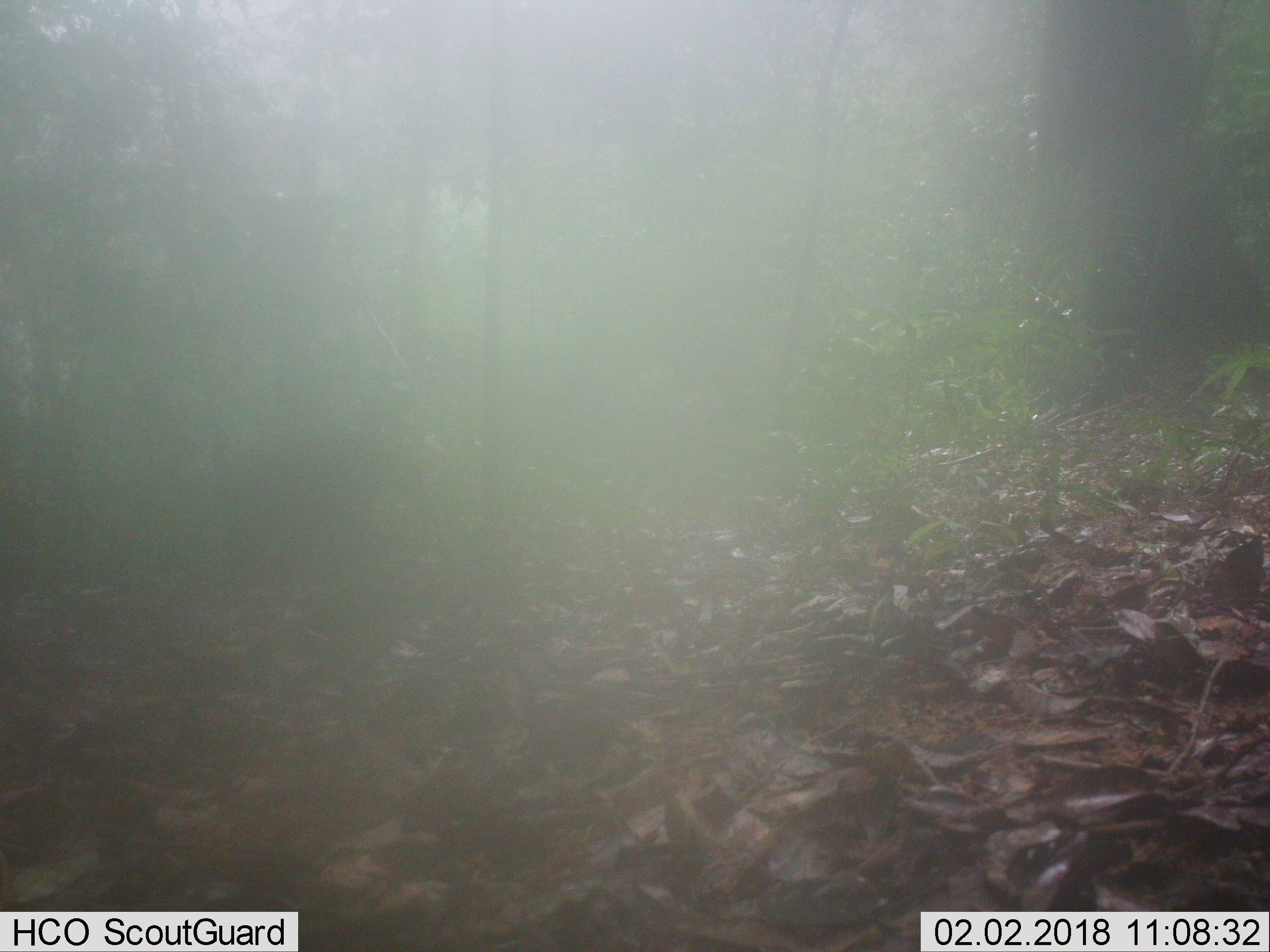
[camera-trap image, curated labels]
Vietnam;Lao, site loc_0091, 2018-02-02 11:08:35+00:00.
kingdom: Animalia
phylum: Chordata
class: Mammalia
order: Artiodactyla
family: Suidae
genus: Sus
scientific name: Sus scrofa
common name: eurasian wild pig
Eurasian wild pig (Sus scrofa). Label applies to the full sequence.